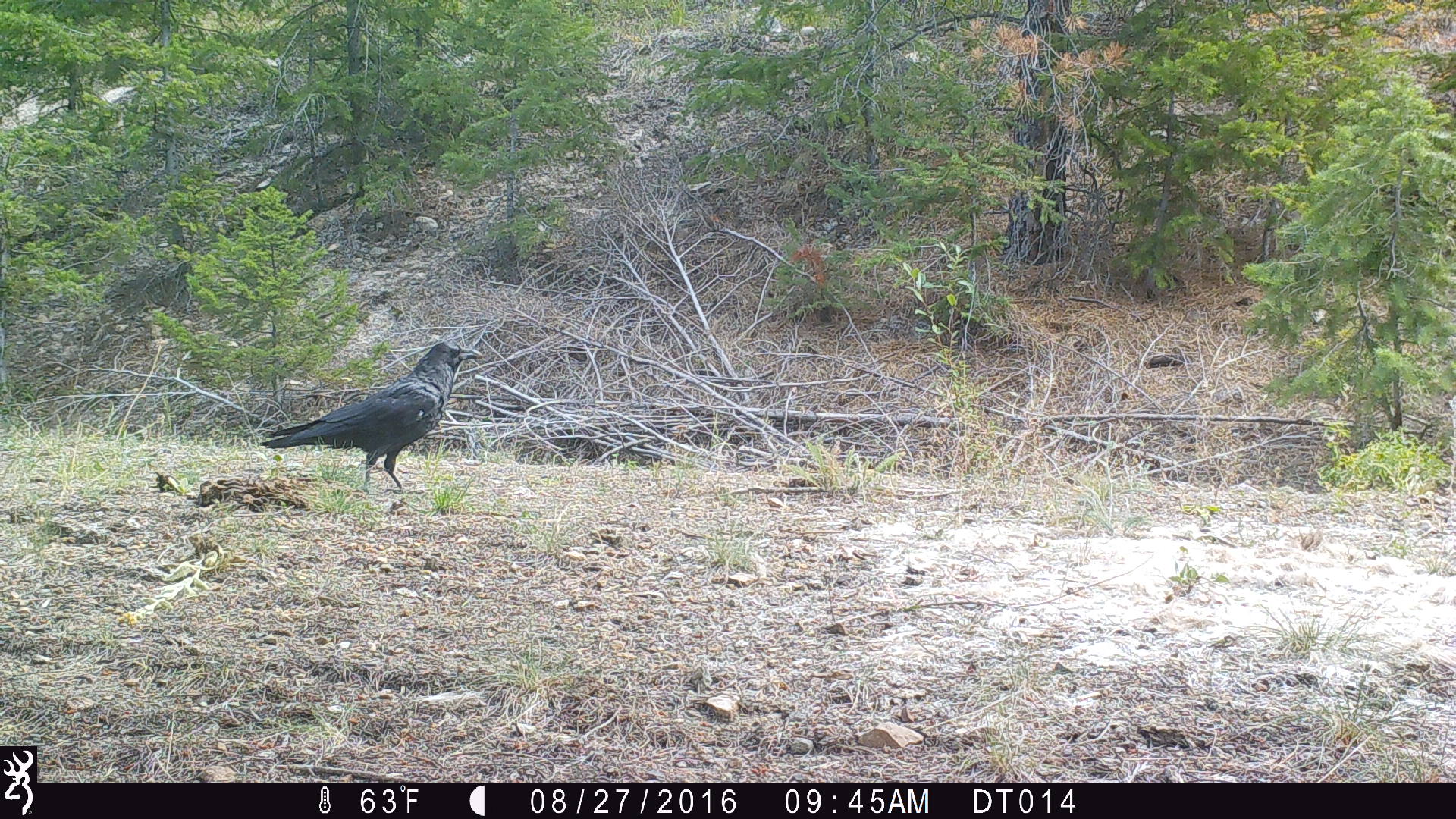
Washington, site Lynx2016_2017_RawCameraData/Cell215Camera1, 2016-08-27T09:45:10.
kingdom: Animalia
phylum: Chordata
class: Aves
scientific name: Aves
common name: birds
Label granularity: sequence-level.